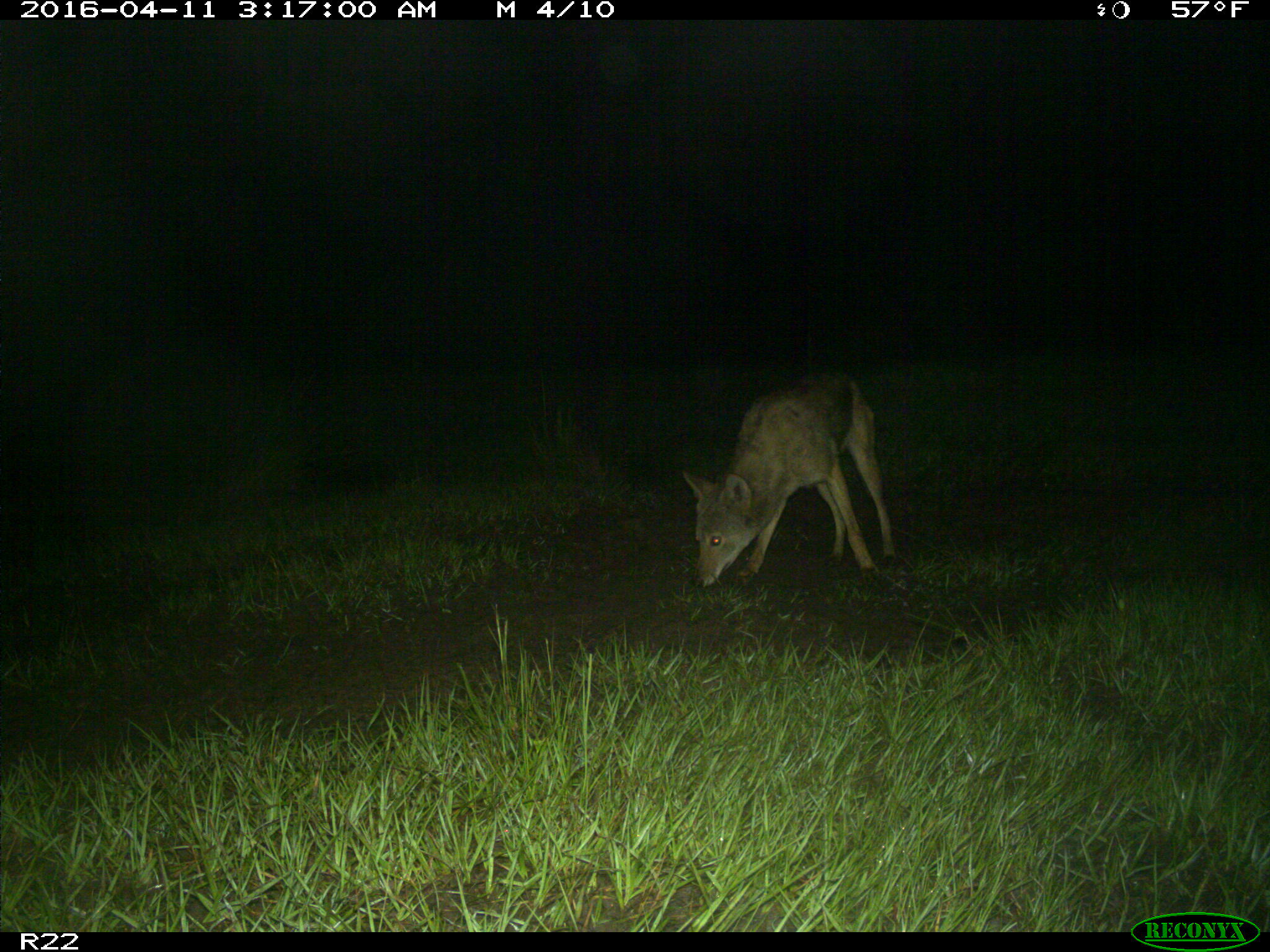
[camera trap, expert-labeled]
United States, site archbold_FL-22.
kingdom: Animalia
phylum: Chordata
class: Mammalia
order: Carnivora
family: Canidae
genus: Canis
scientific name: Canis latrans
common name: coyote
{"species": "Canis latrans (coyote)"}